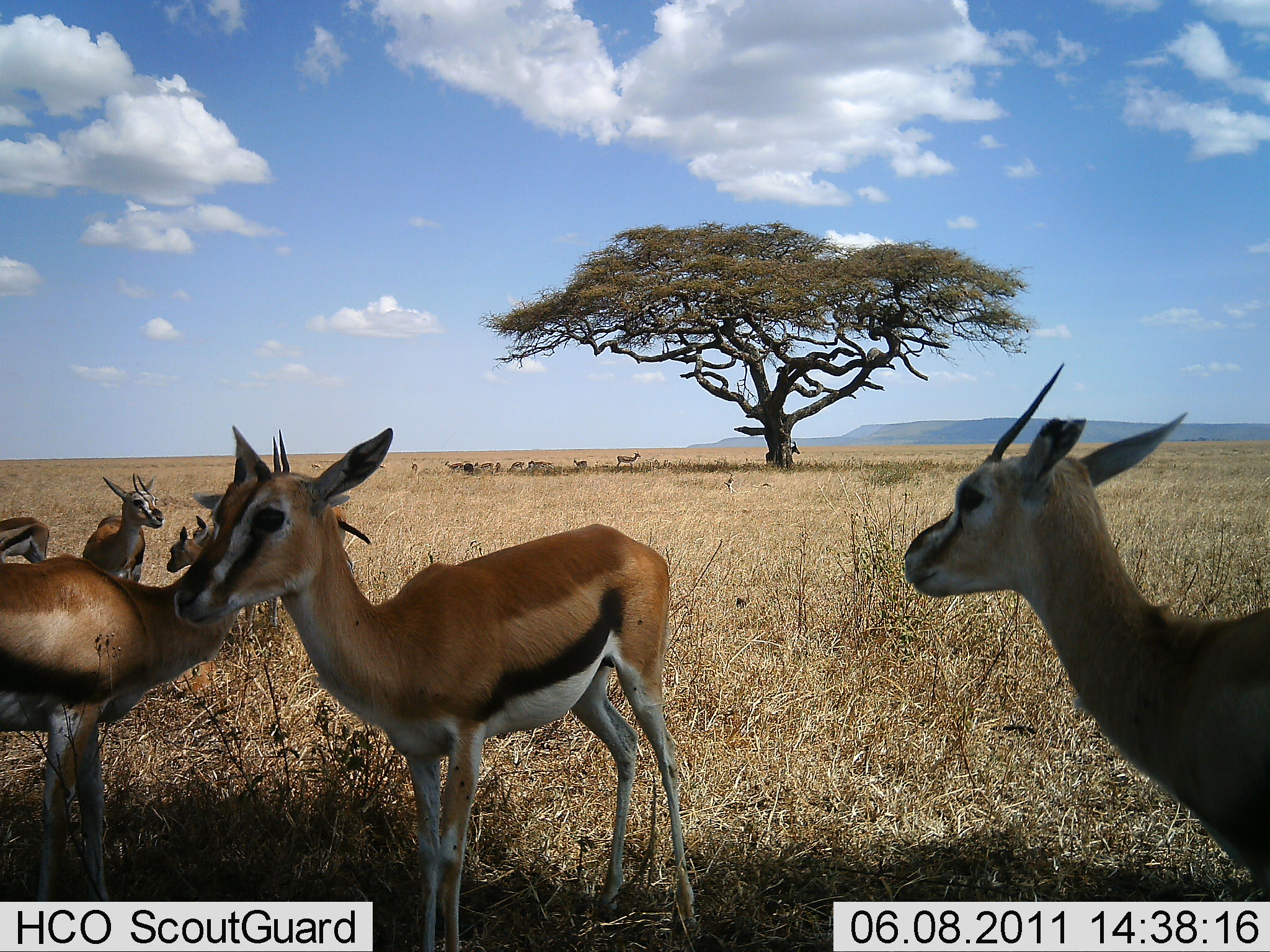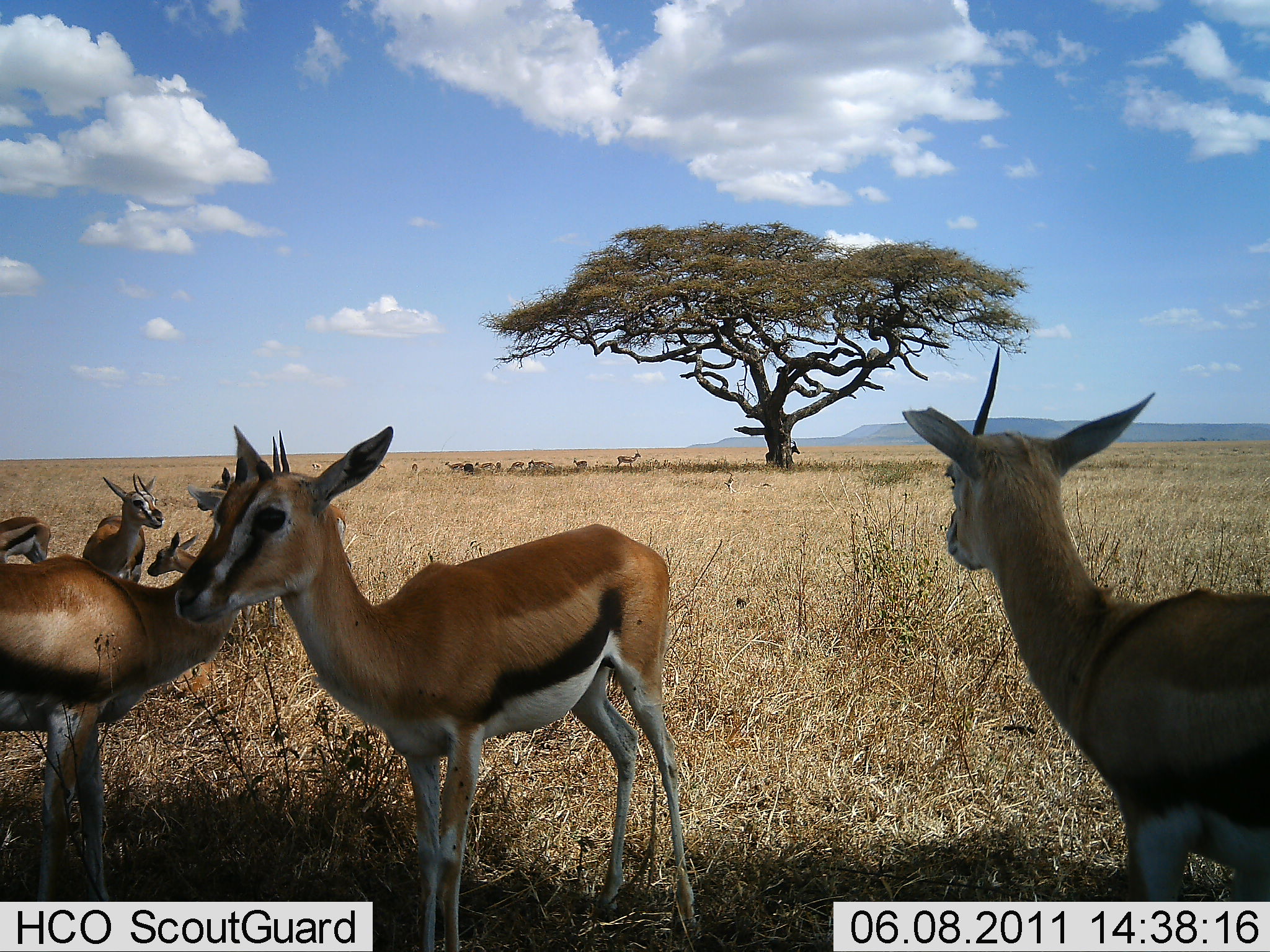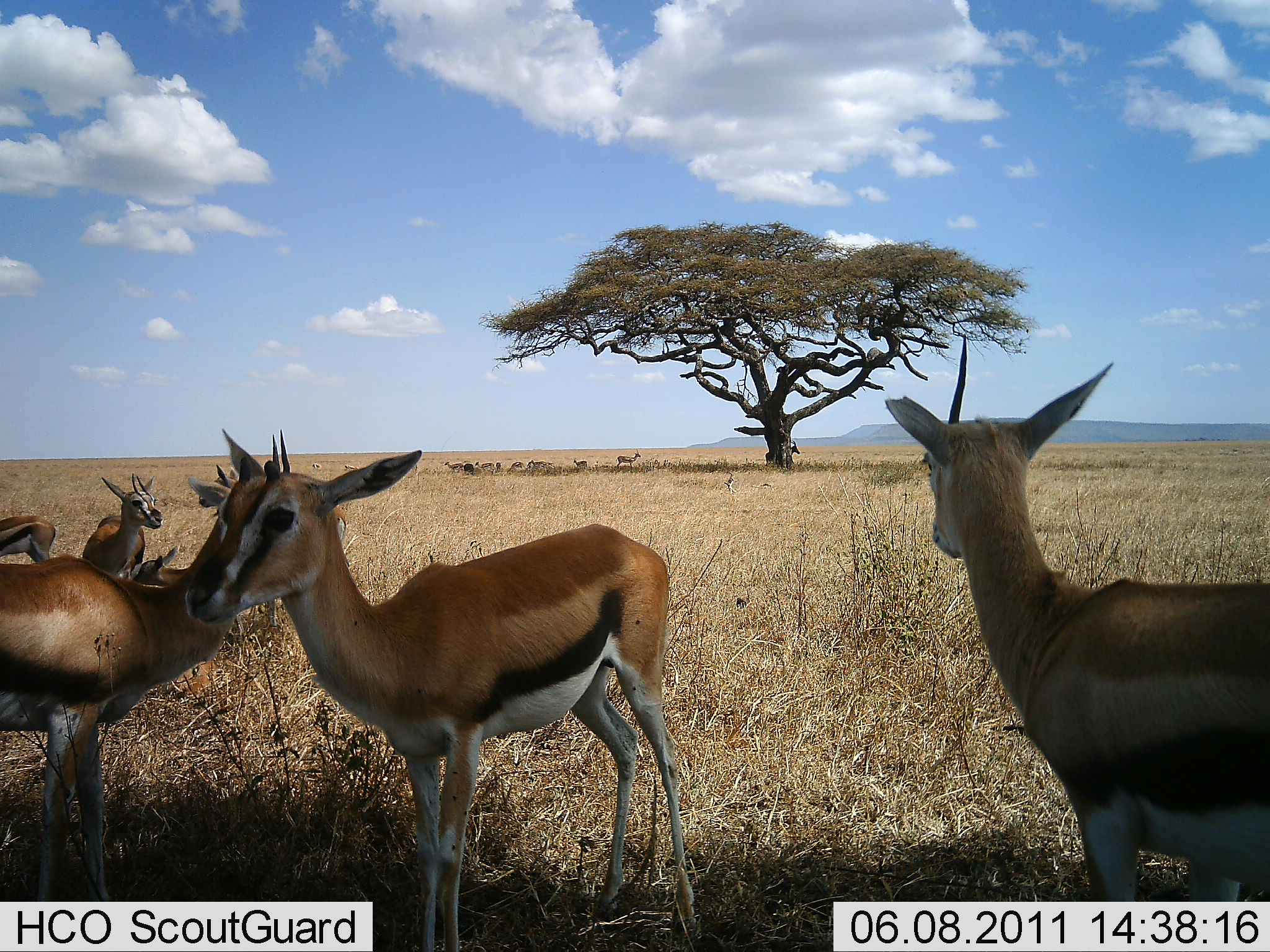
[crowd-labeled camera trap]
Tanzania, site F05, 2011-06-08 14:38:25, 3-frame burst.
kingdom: Animalia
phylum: Chordata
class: Mammalia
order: Artiodactyla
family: Bovidae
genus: Eudorcas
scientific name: Eudorcas thomsonii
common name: thomson's gazelle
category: gazellethomsons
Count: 8.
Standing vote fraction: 100%.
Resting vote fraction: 30%.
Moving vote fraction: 0%.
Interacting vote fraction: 0%.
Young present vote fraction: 0%.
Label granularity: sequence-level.